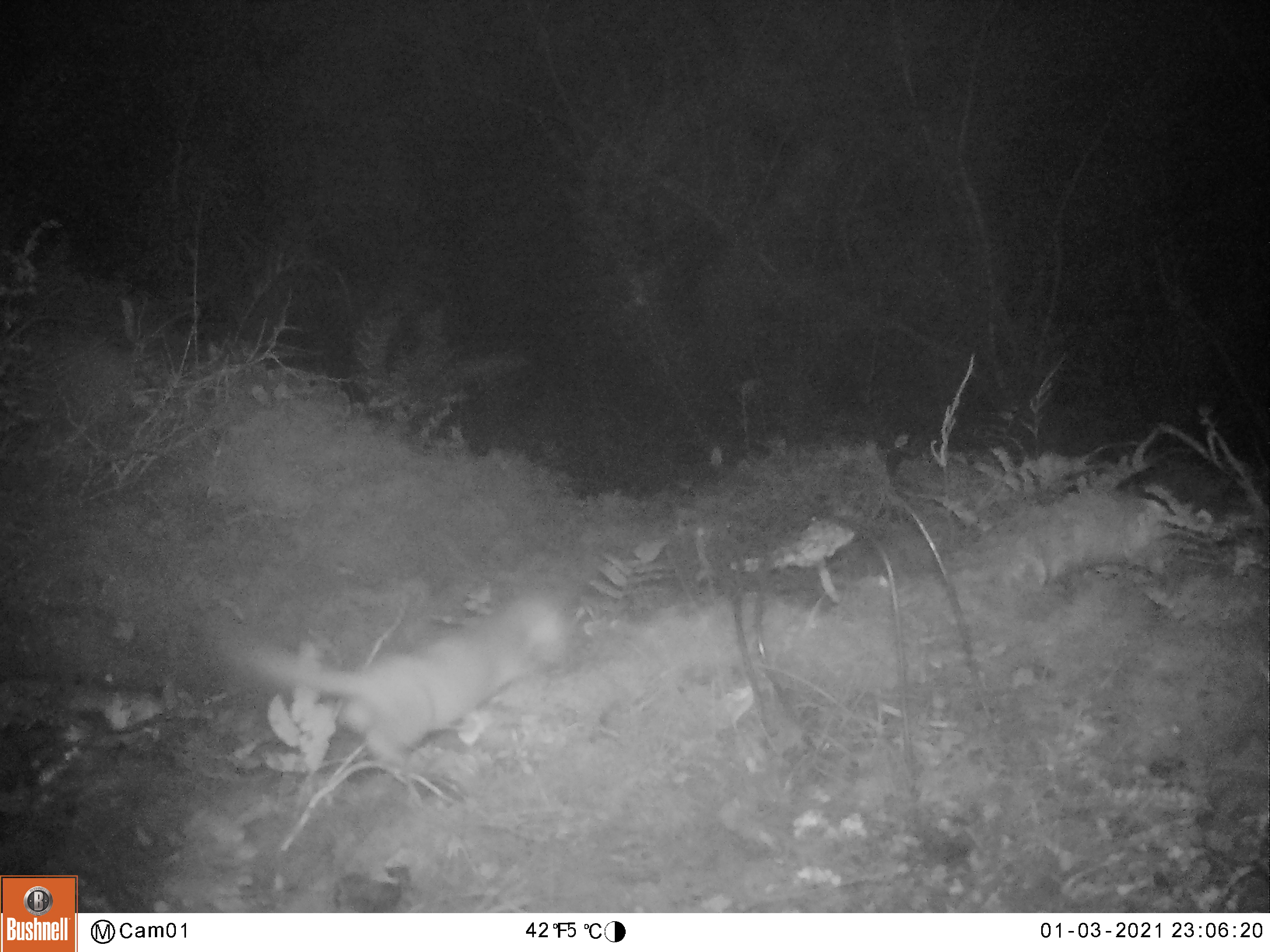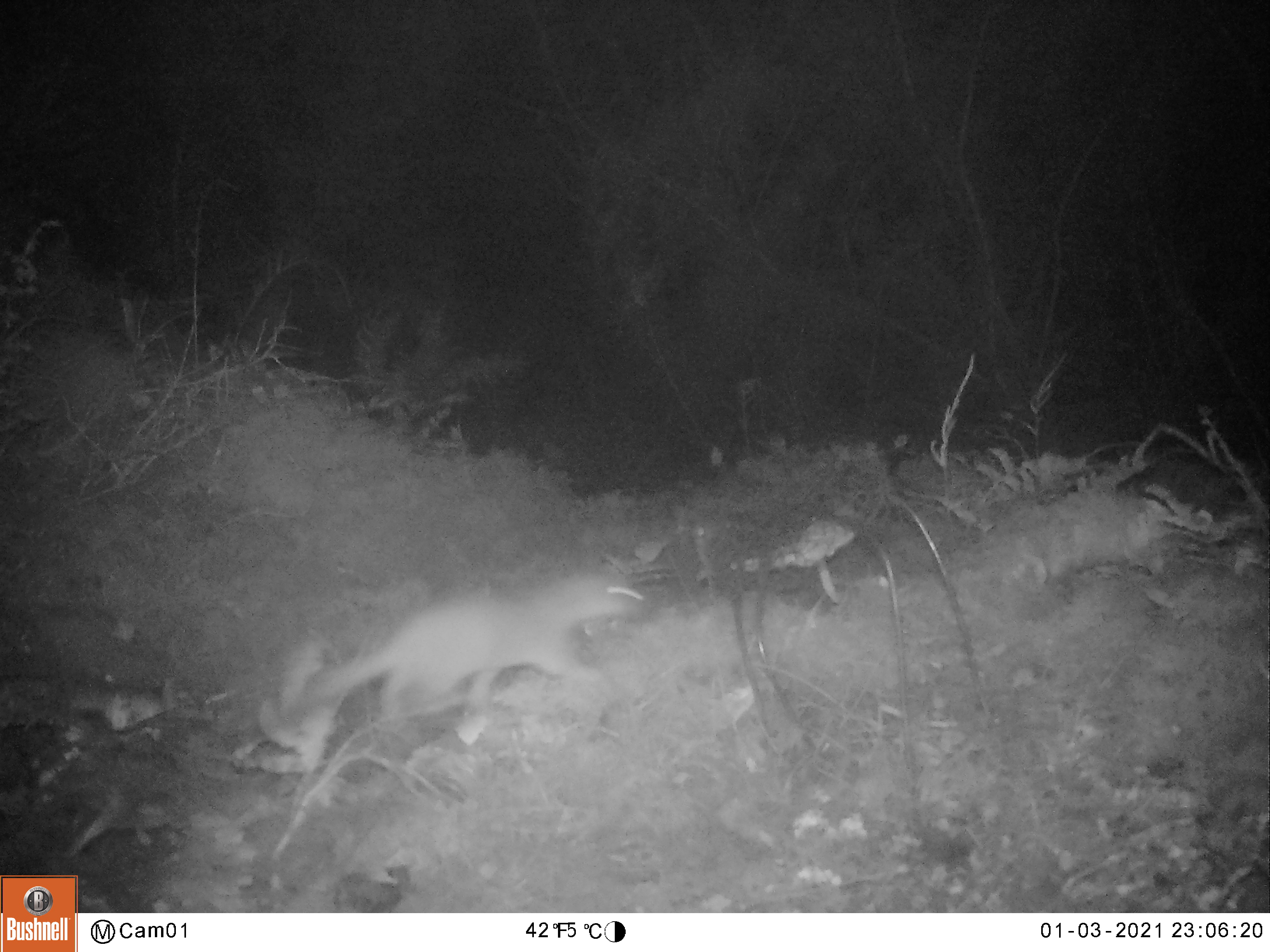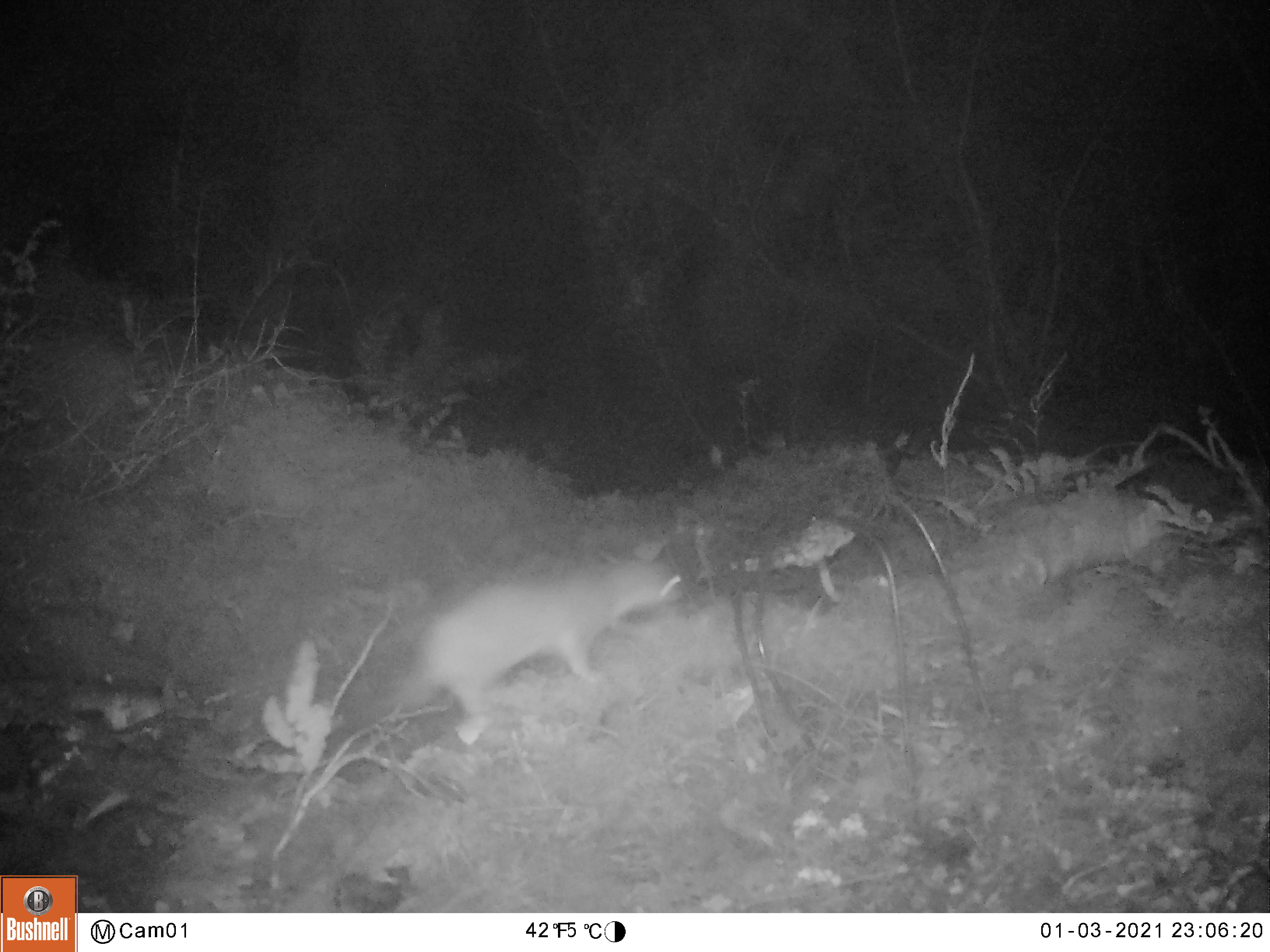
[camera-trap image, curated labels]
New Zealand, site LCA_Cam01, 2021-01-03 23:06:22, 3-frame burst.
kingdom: Animalia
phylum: Chordata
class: Mammalia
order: Carnivora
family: Mustelidae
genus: Mustela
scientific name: Mustela erminea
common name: stoat